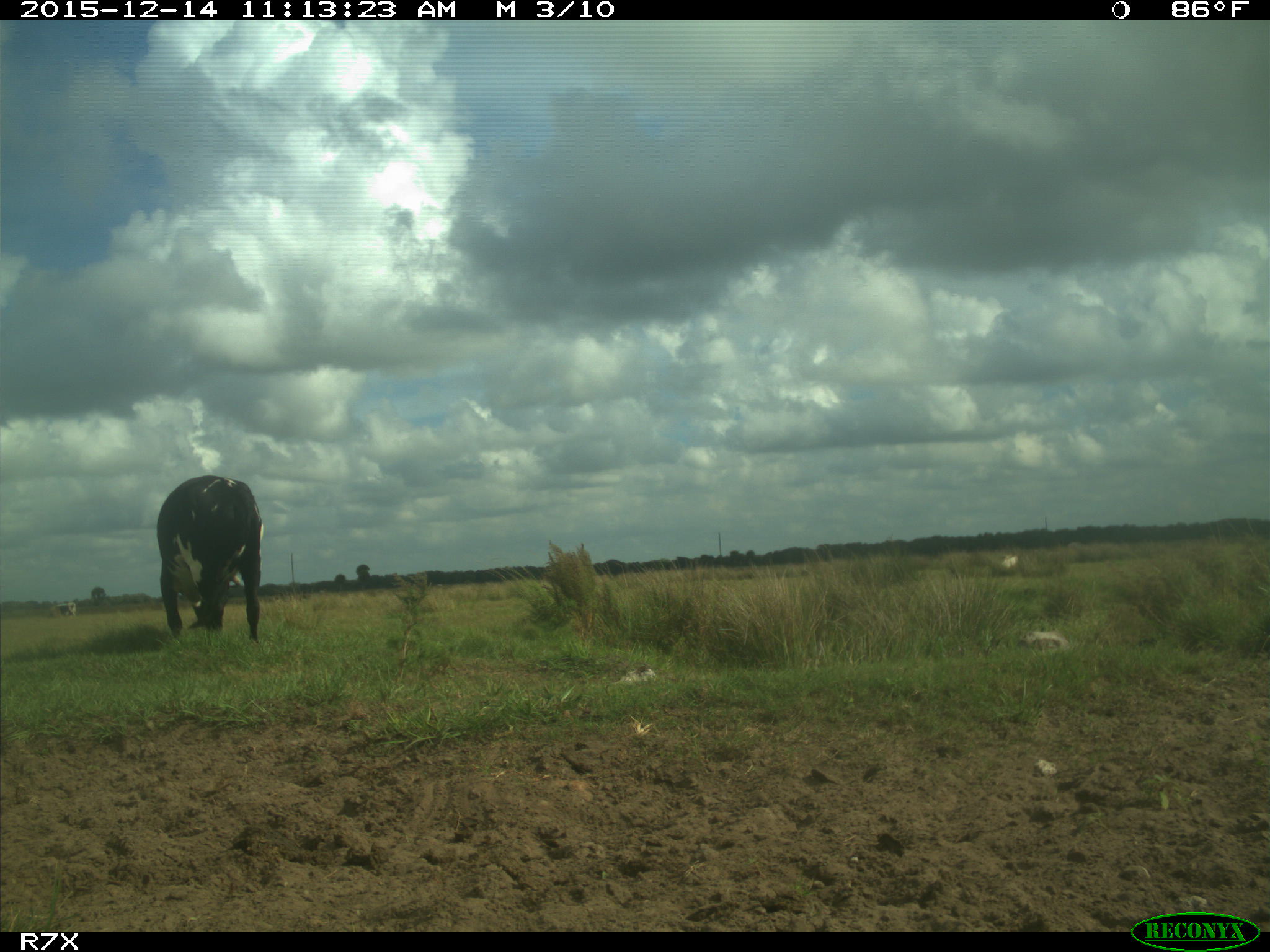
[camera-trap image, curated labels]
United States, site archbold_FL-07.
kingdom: Animalia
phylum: Chordata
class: Mammalia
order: Artiodactyla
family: Bovidae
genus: Bos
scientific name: Bos taurus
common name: domestic cow